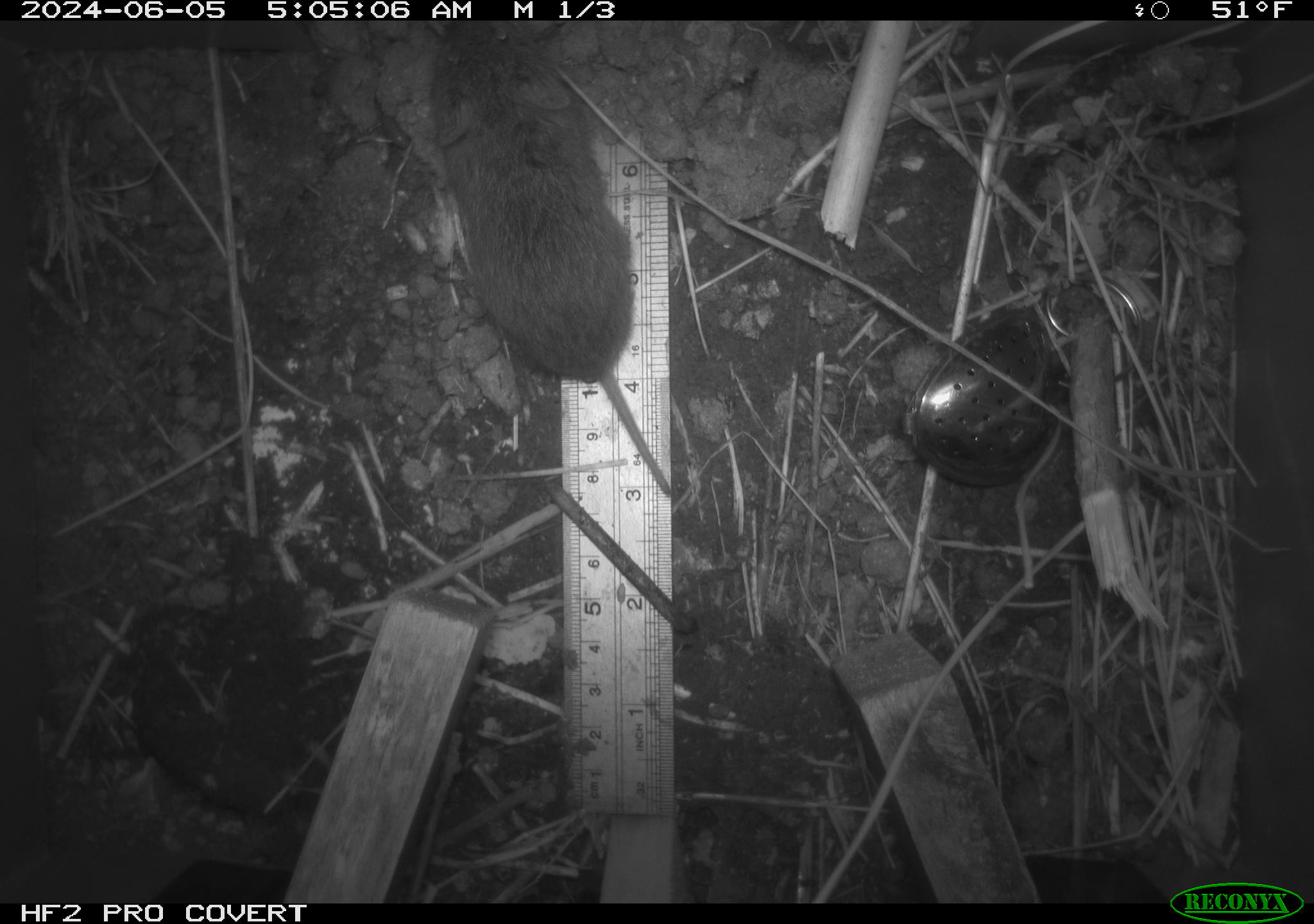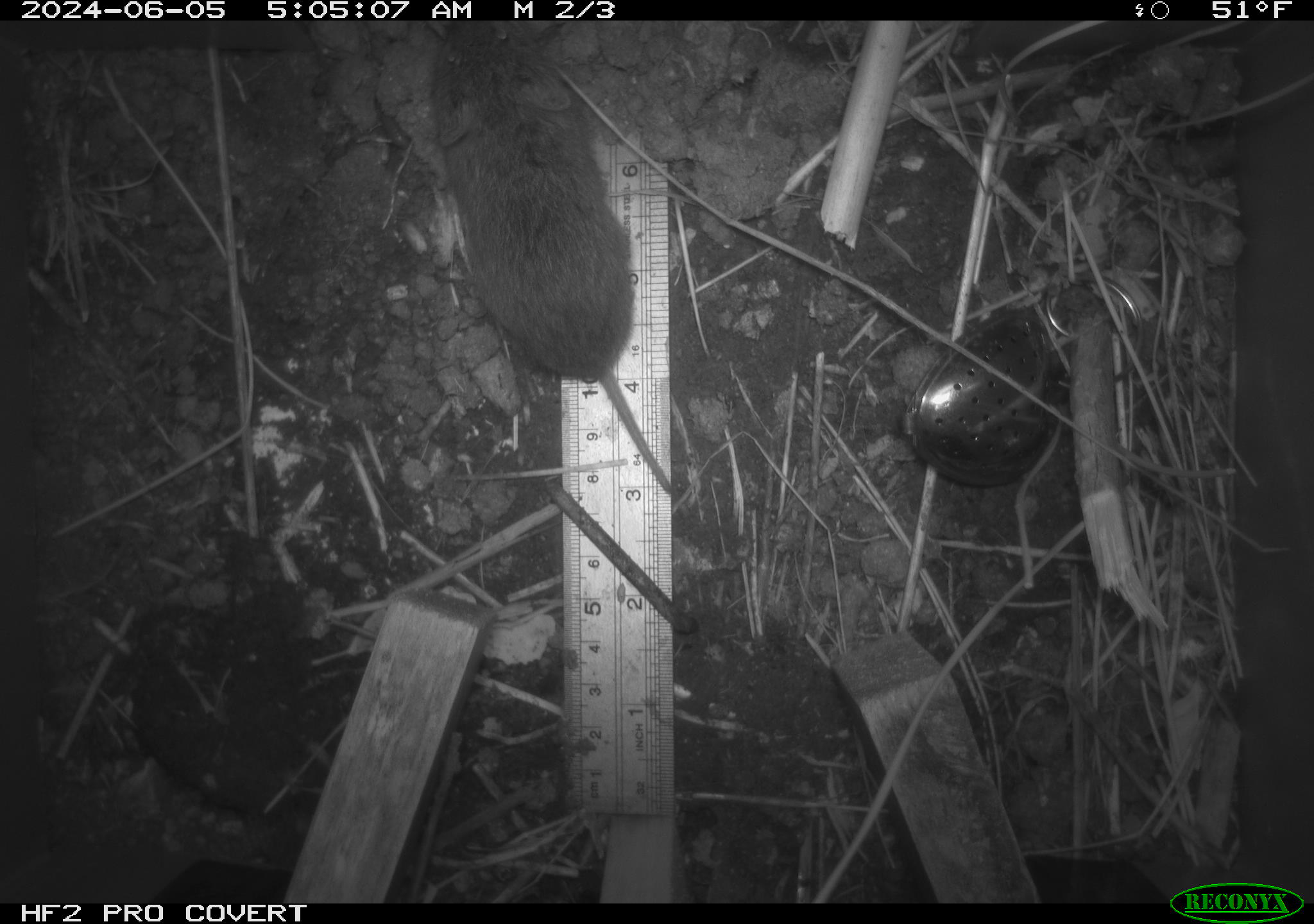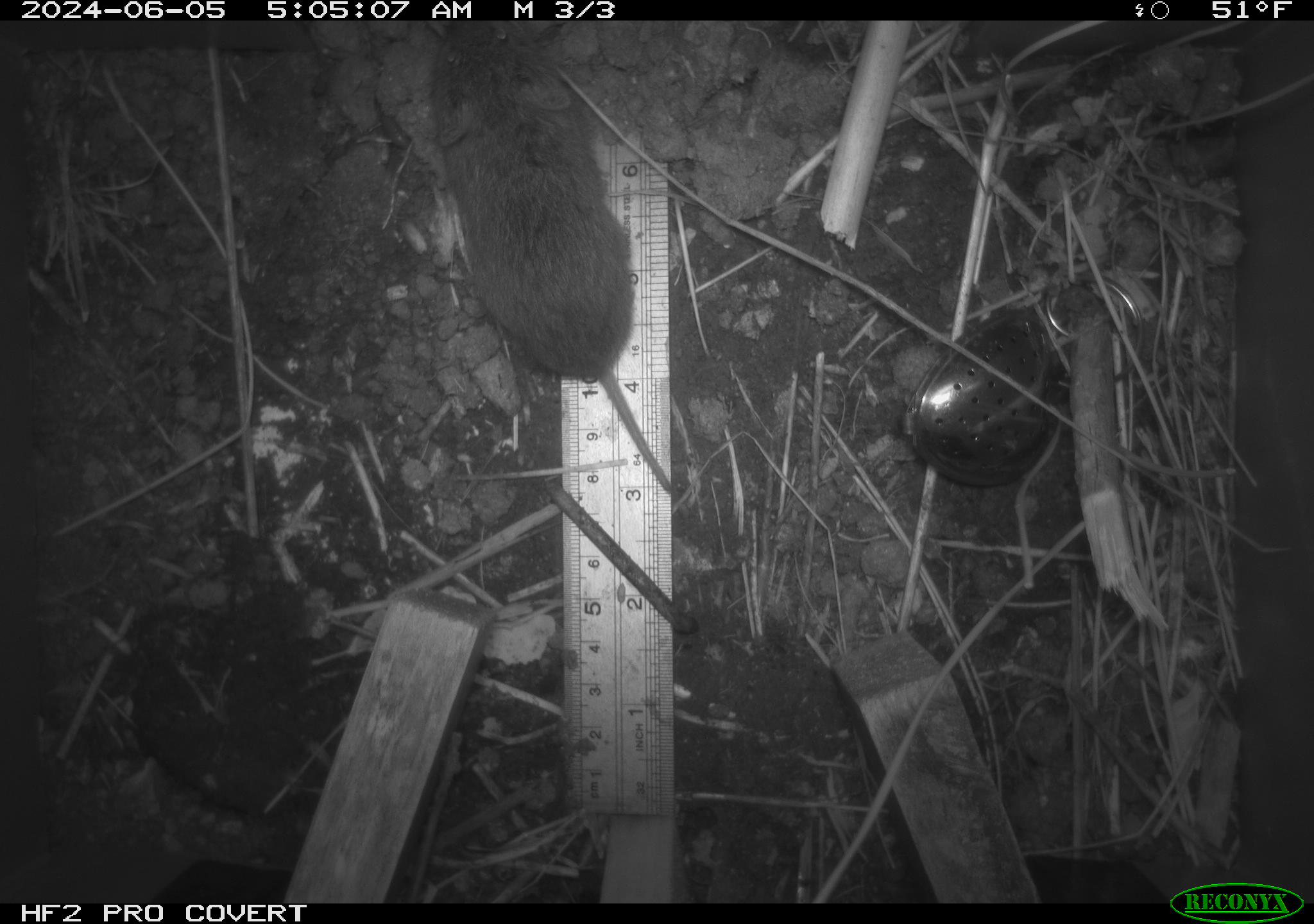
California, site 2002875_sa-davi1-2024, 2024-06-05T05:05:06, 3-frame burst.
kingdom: Animalia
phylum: Chordata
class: Mammalia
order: Rodentia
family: Cricetidae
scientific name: Arvicolinae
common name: voles, lemmings, and muskrats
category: arvicolinae subfamily